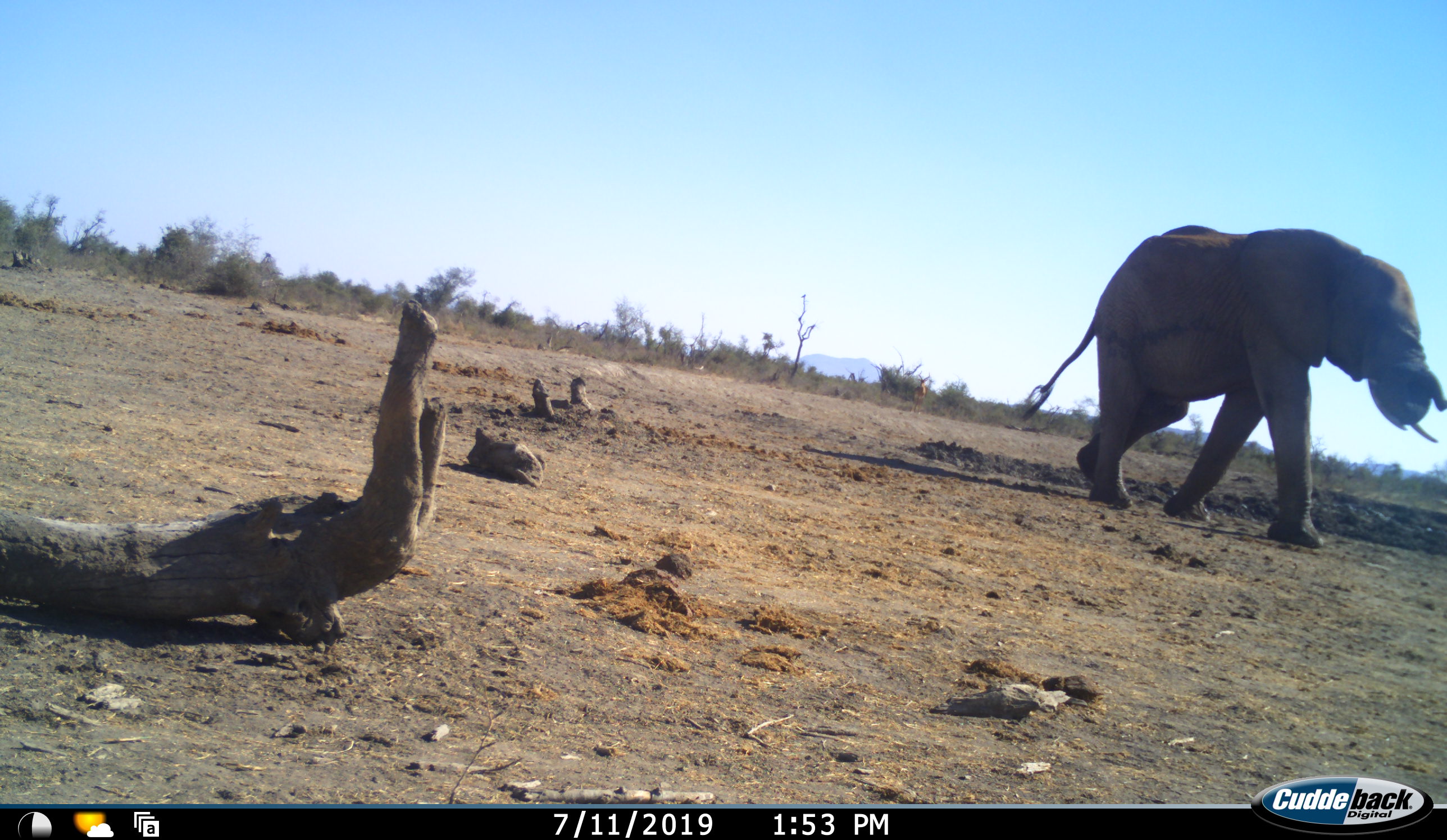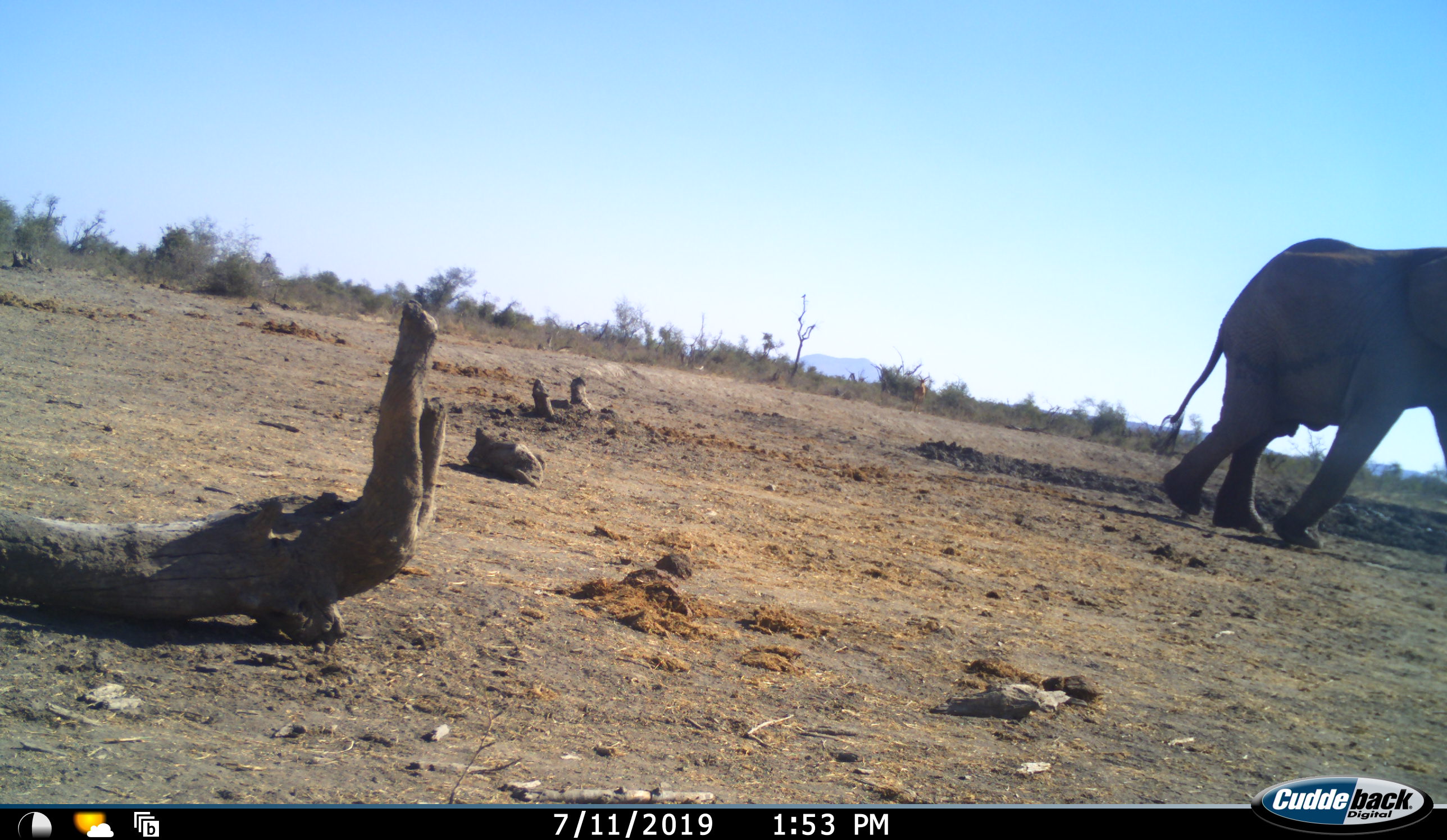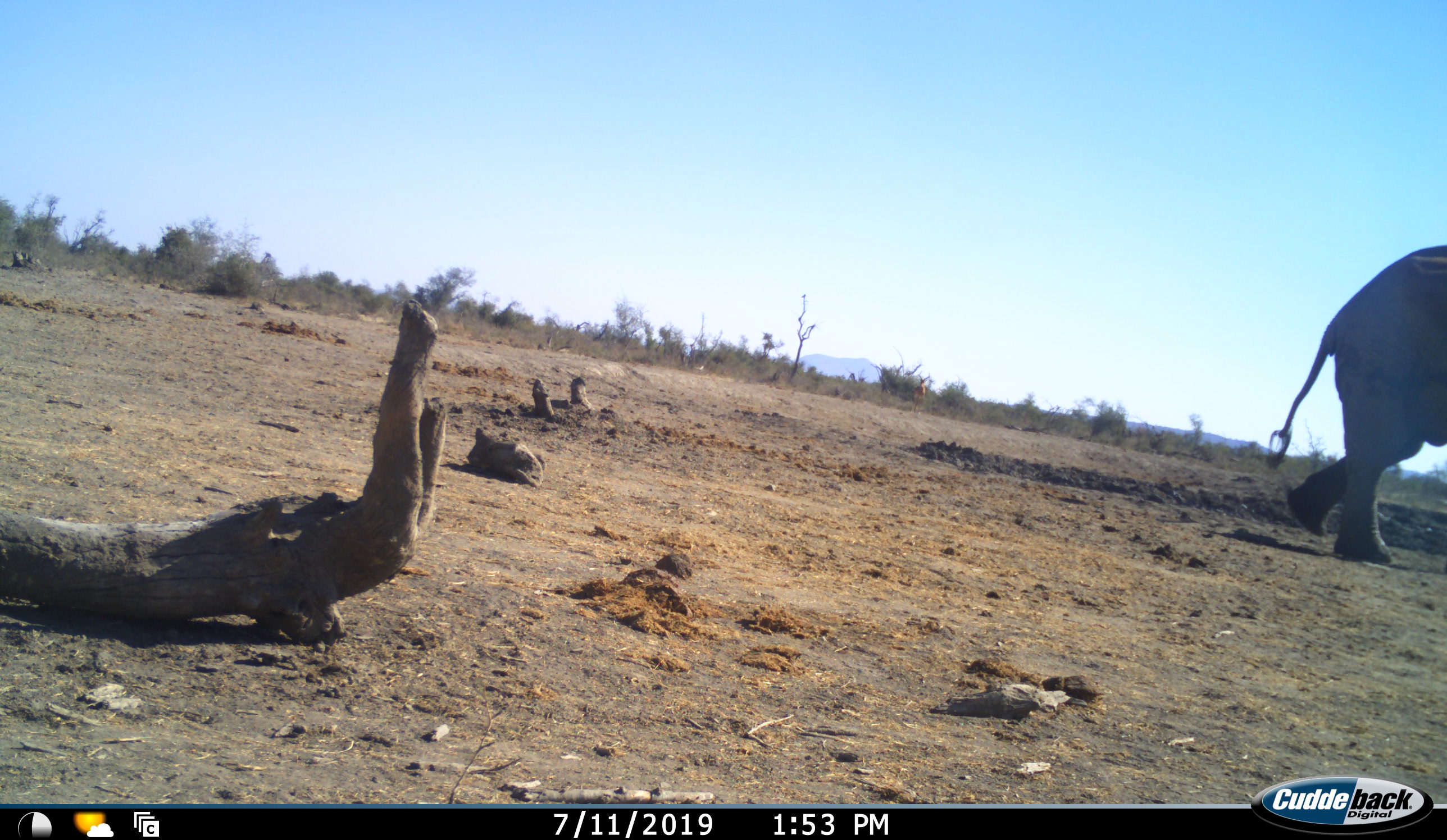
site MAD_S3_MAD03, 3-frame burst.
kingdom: Animalia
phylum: Chordata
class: Mammalia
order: Proboscidea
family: Elephantidae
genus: Loxodonta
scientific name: Loxodonta africana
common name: african bush elephant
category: elephant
Elephant (african bush elephant) (Loxodonta africana), count 1. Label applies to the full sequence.